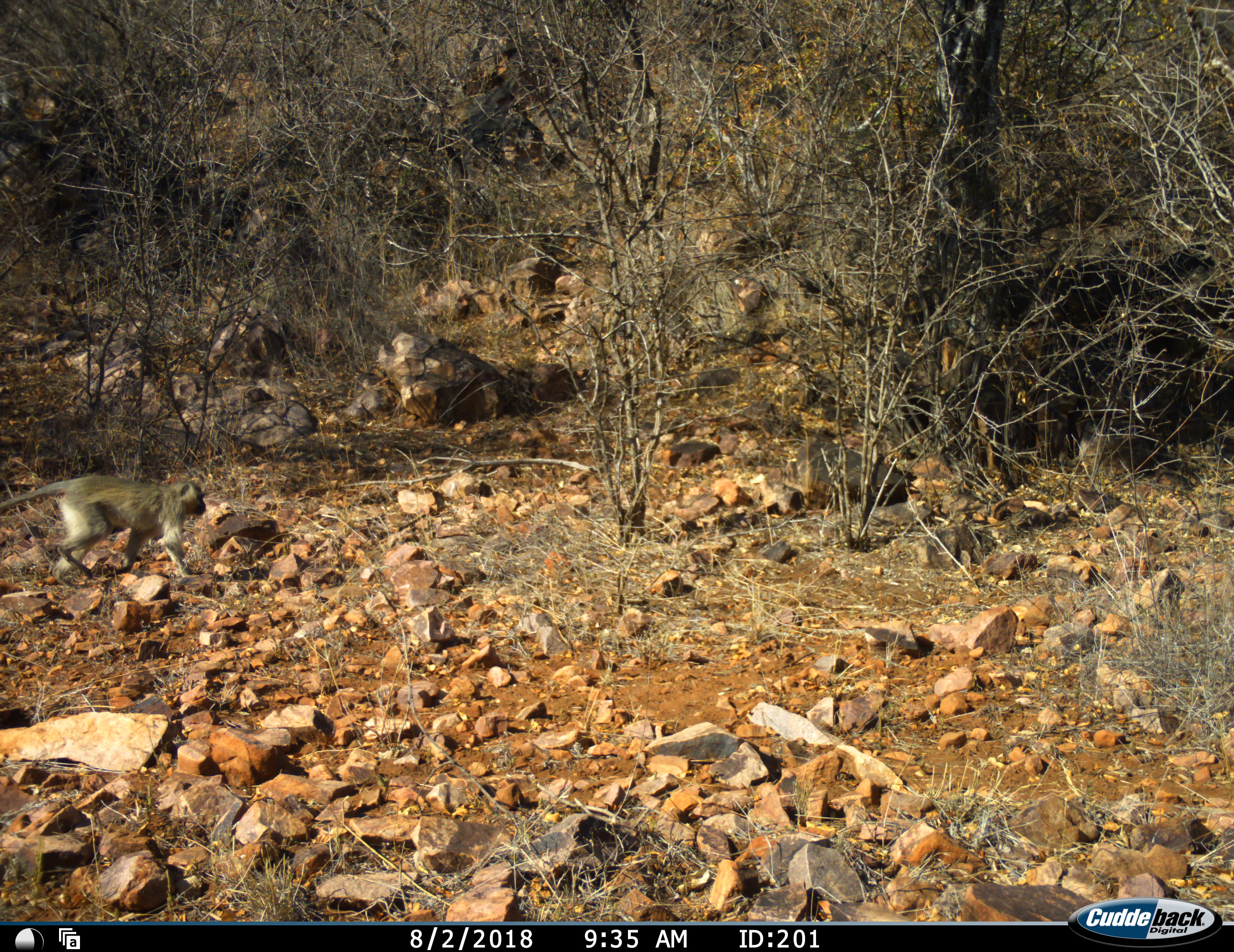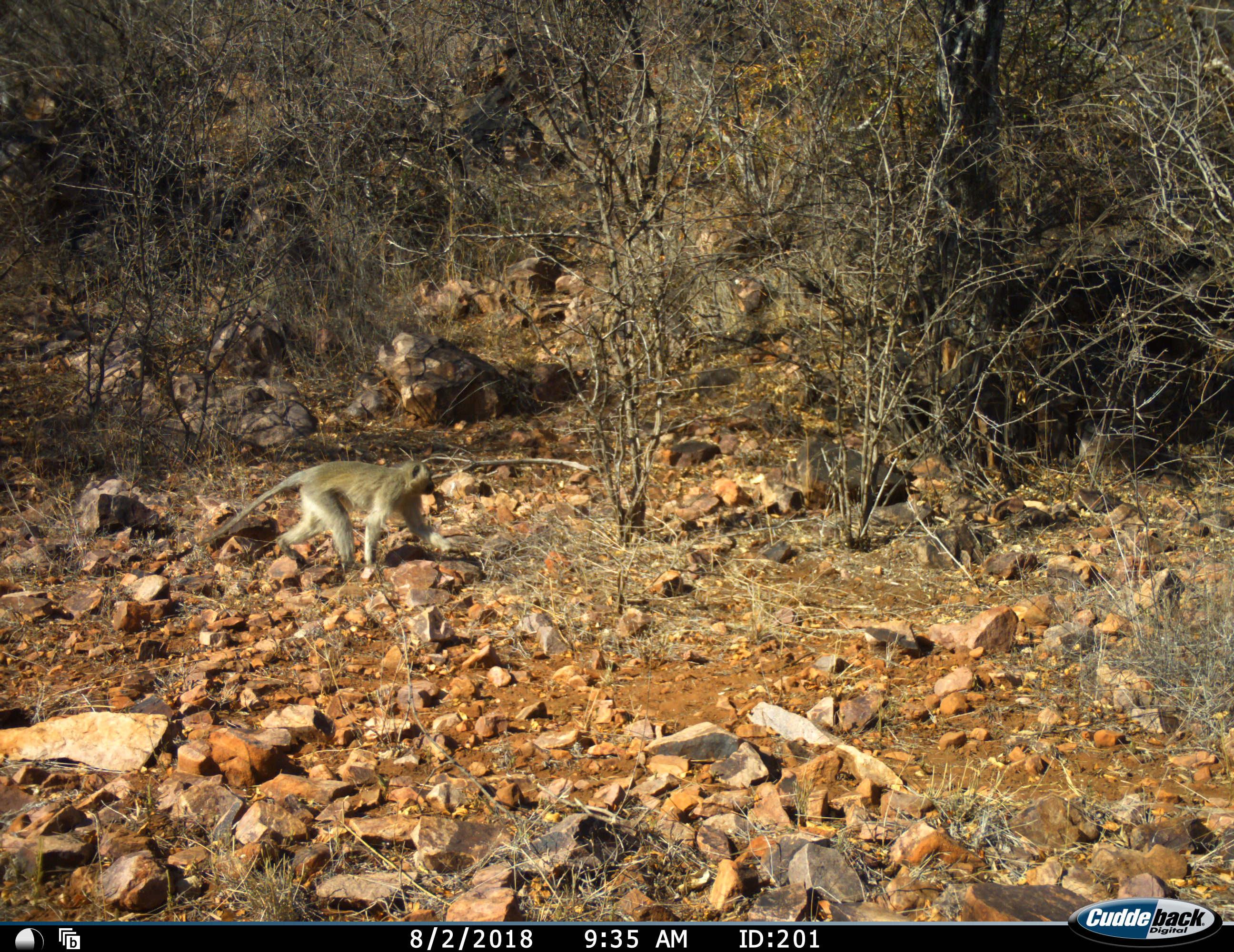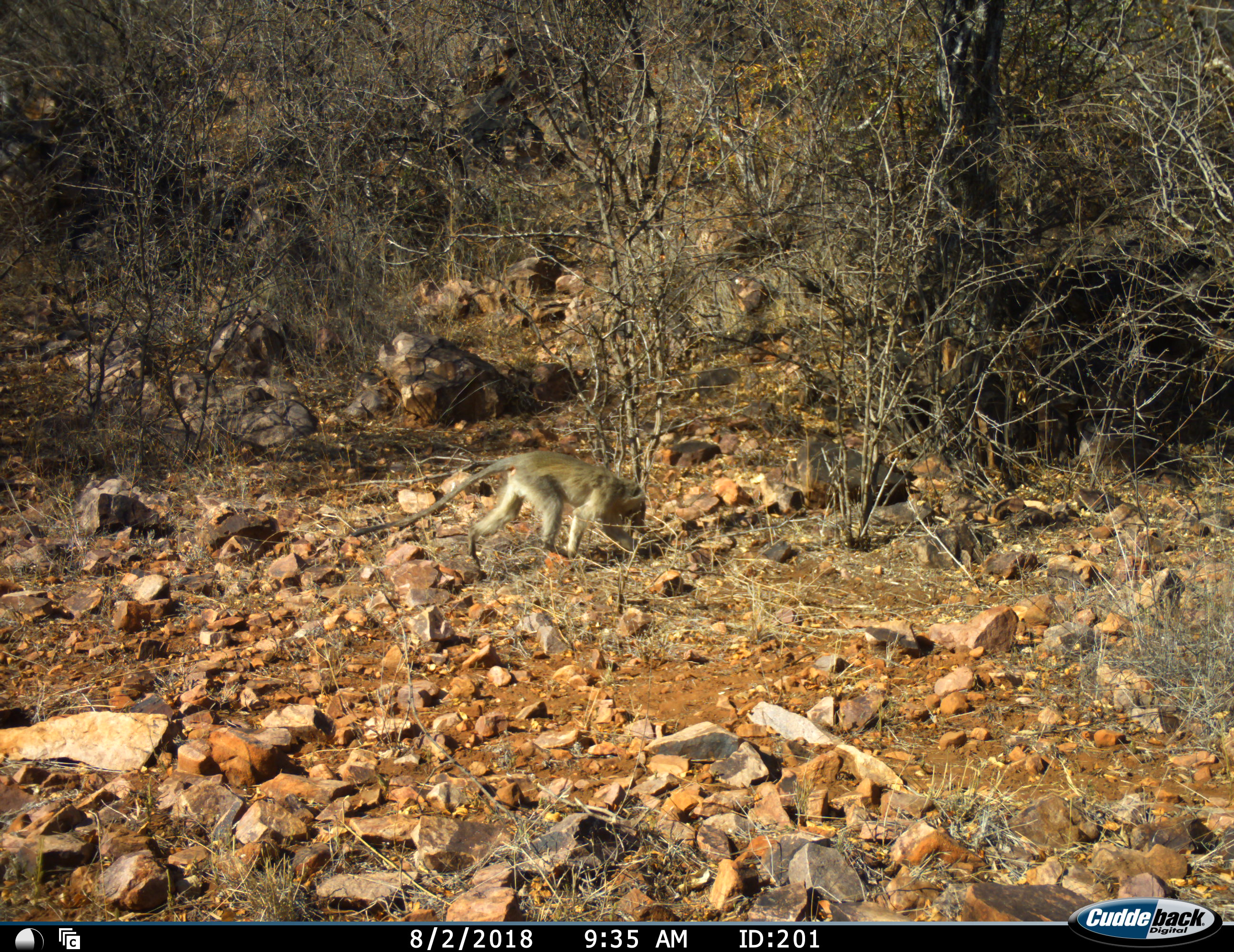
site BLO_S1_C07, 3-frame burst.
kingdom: Animalia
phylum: Chordata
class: Mammalia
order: Primates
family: Cercopithecidae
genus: Chlorocebus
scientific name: Chlorocebus pygerythrus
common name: vervet monkey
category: monkeyvervet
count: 1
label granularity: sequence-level